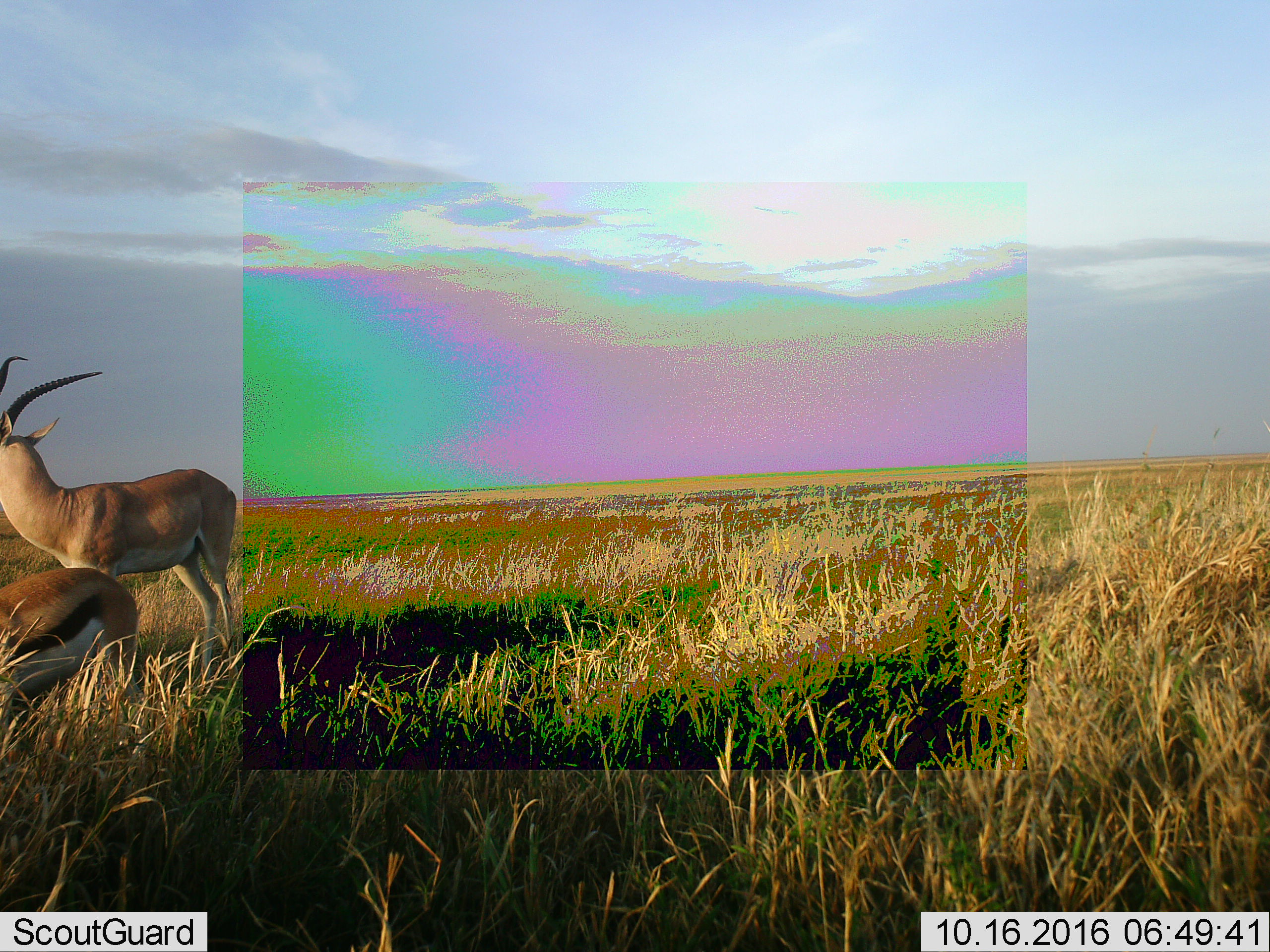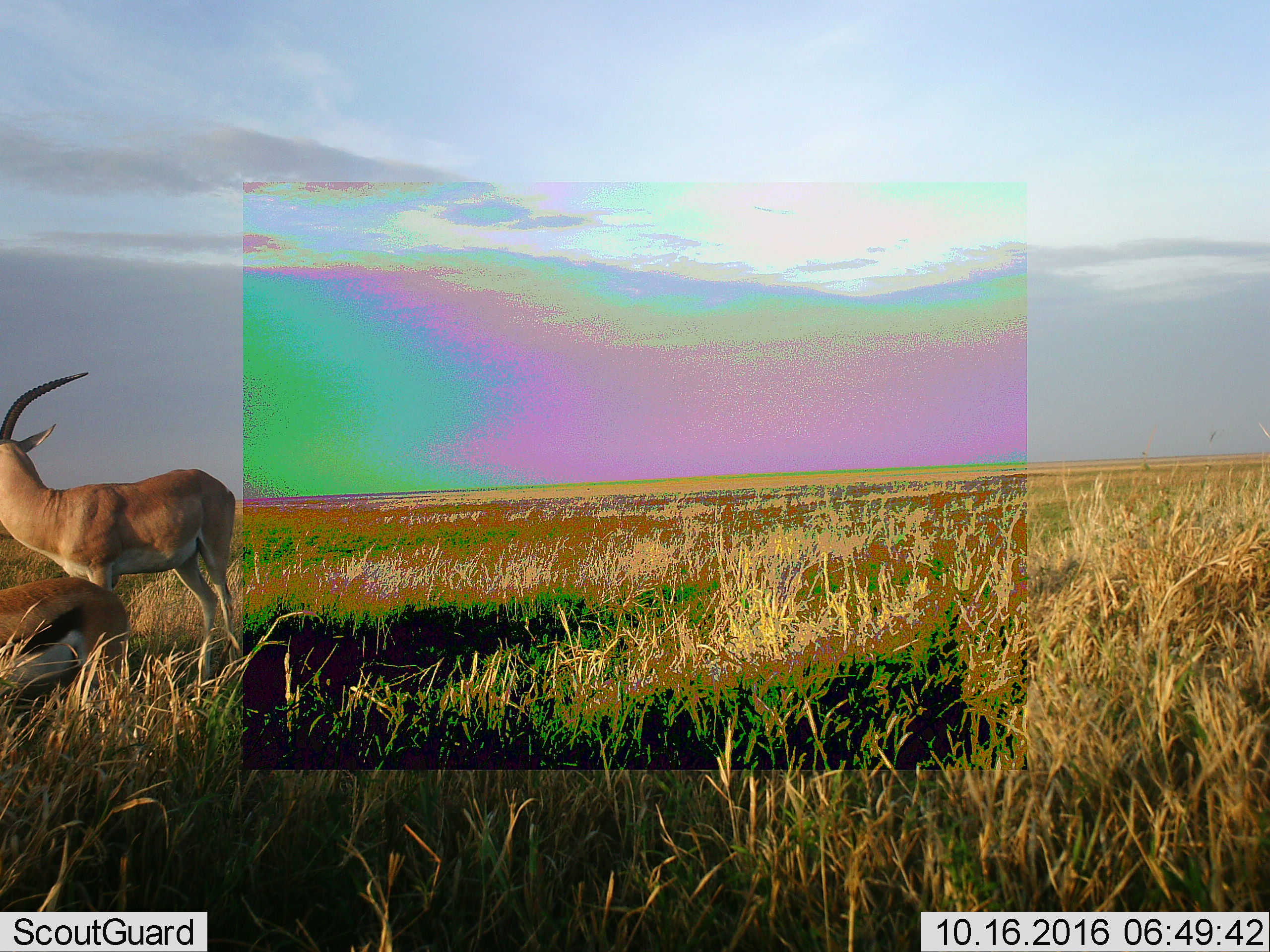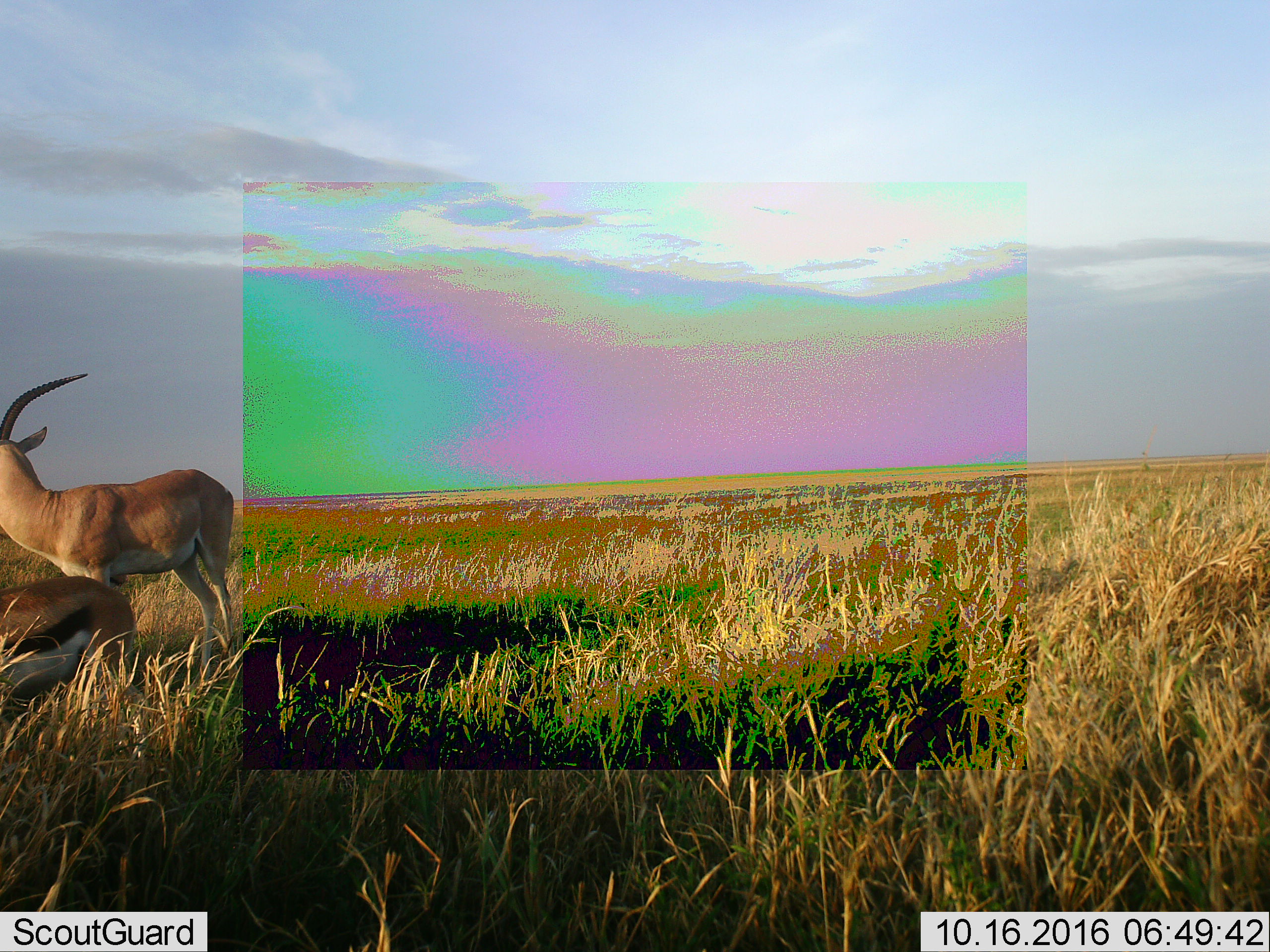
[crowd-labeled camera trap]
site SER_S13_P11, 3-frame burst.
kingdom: Animalia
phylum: Chordata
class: Mammalia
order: Artiodactyla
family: Bovidae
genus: Nanger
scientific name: Nanger granti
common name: grant's gazelle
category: gazellegrants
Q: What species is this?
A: Gazellegrants (grant's gazelle) (Nanger granti).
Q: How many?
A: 1.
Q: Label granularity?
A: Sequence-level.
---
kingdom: Animalia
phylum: Chordata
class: Mammalia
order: Artiodactyla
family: Bovidae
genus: Eudorcas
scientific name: Eudorcas thomsonii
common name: thomson's gazelle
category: gazellethomsons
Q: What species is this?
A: Gazellethomsons (thomson's gazelle) (Eudorcas thomsonii).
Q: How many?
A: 1.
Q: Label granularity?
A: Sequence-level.